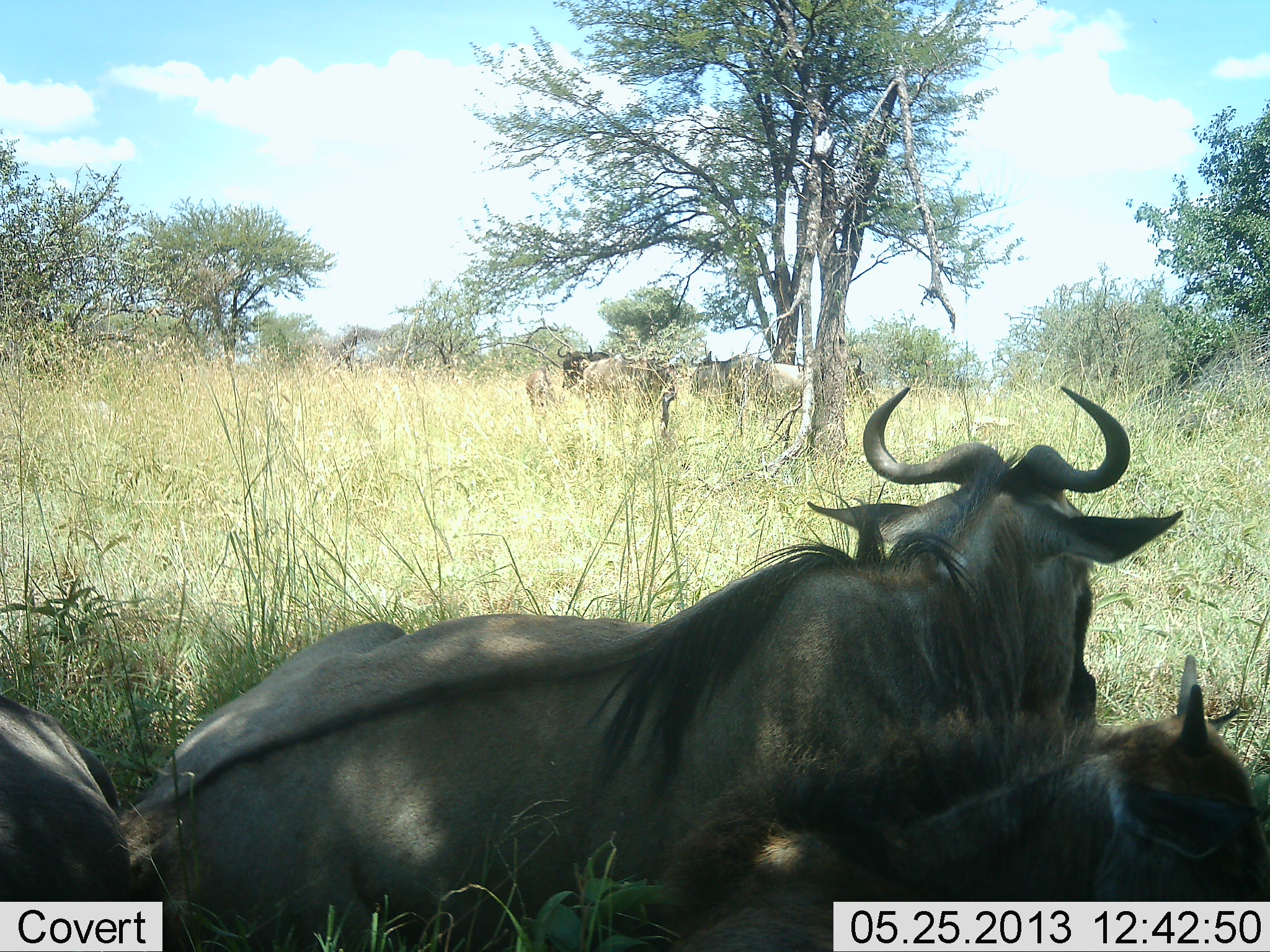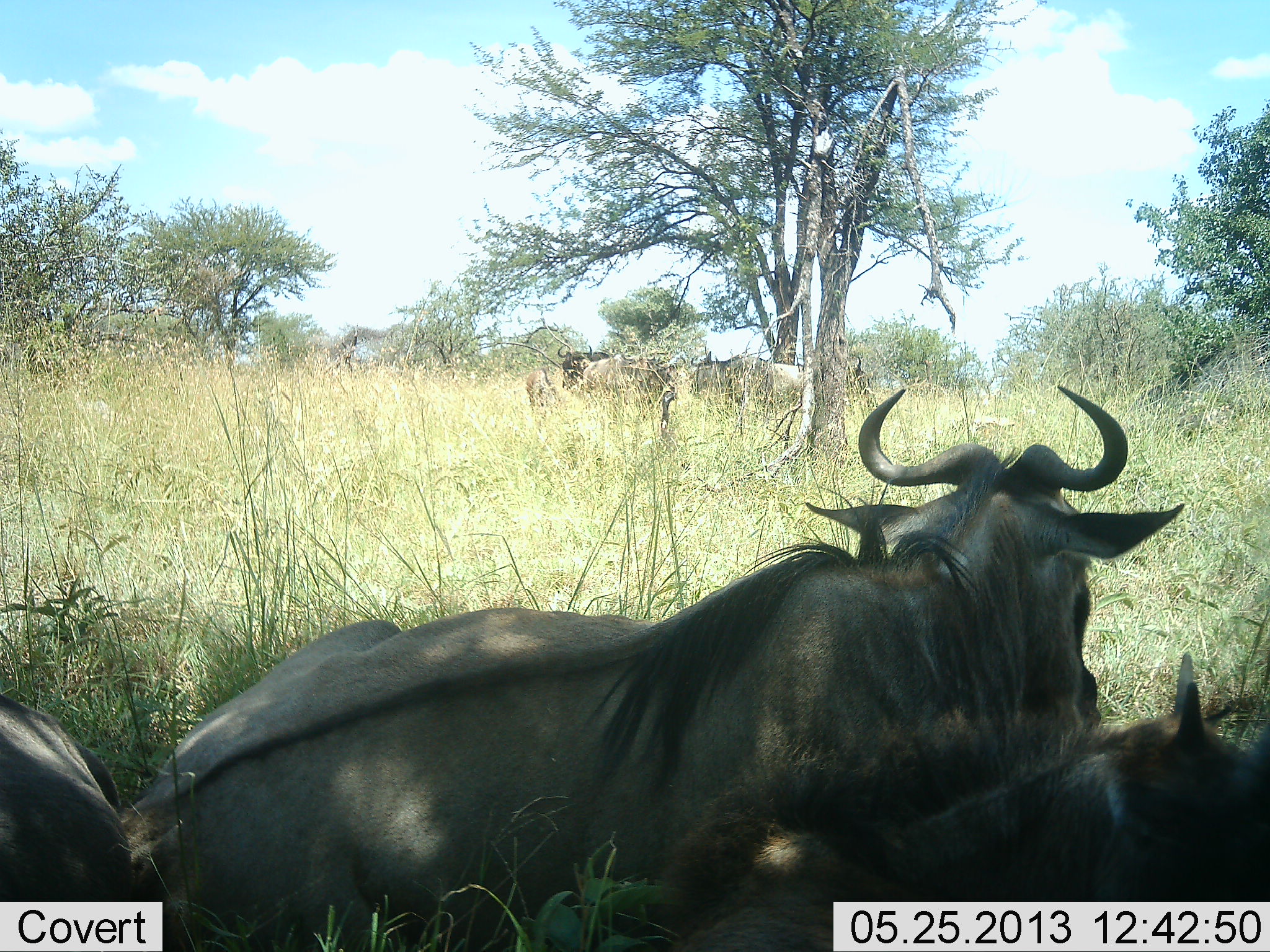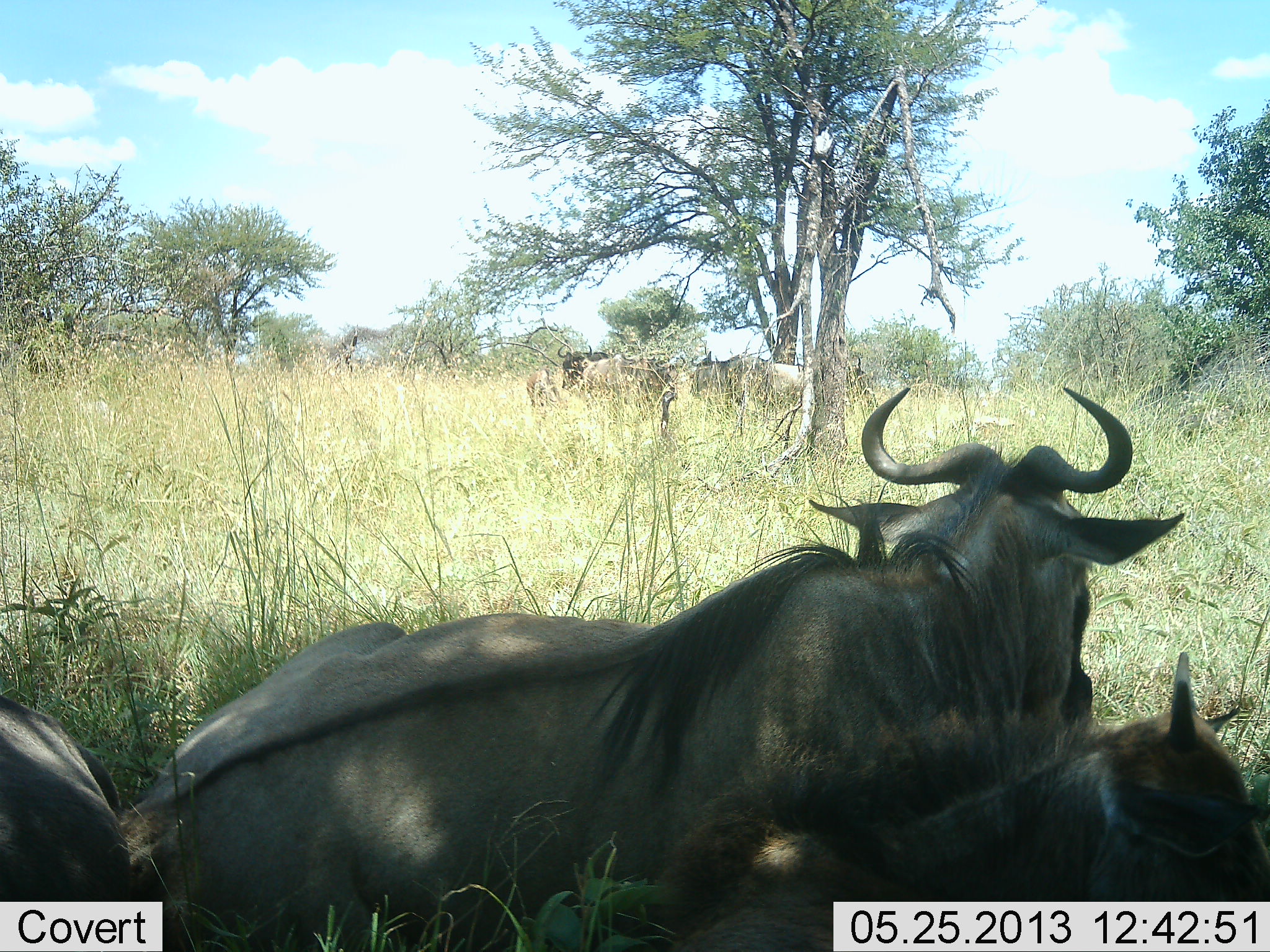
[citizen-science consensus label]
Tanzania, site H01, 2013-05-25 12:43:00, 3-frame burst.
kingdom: Animalia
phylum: Chordata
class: Mammalia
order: Artiodactyla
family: Bovidae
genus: Connochaetes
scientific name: Connochaetes taurinus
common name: blue wildebeest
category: wildebeest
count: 6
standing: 47%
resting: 91%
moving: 0%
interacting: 0%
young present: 41%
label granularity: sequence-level